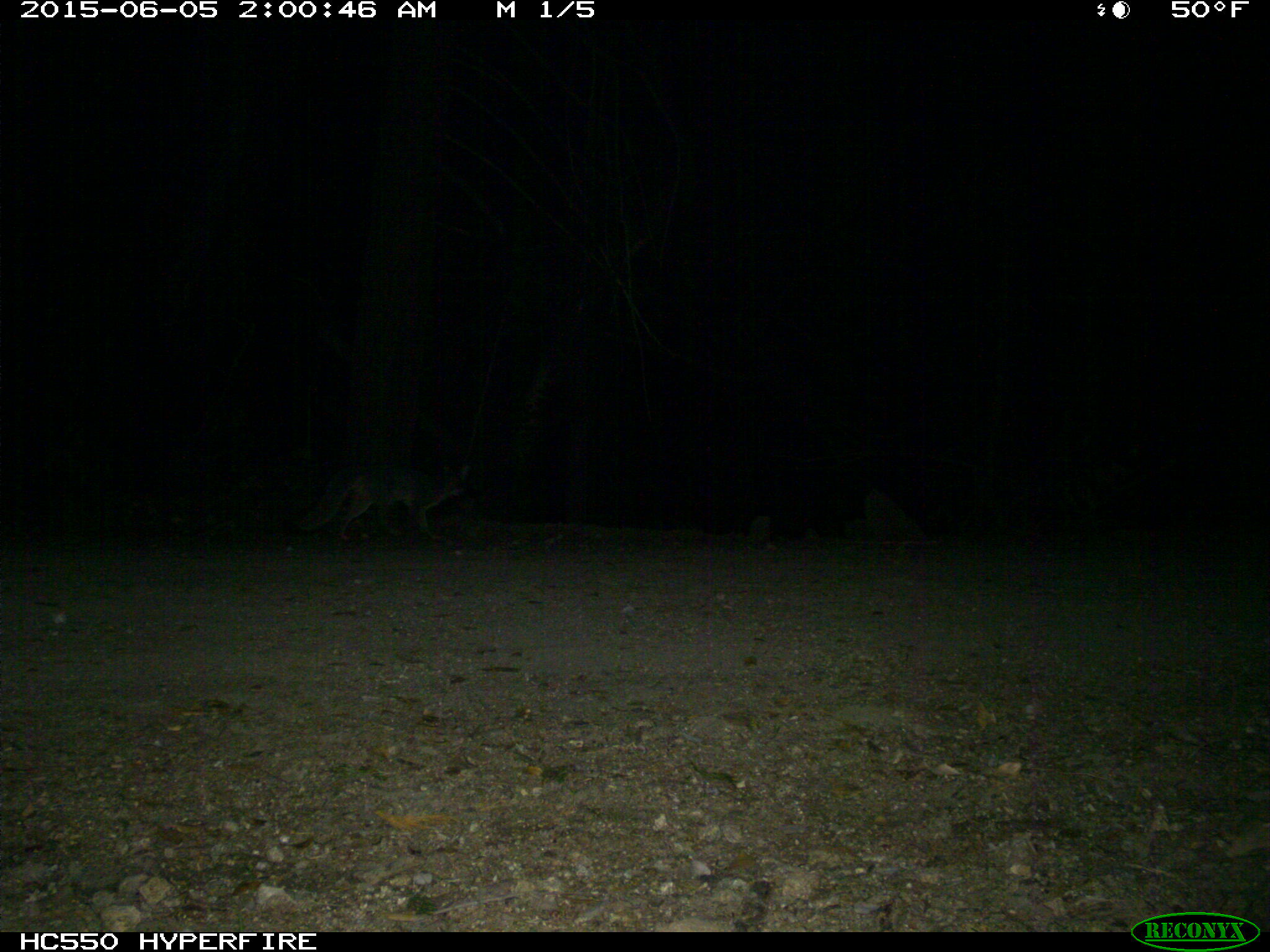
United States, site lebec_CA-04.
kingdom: Animalia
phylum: Chordata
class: Mammalia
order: Carnivora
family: Canidae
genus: Urocyon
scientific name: Urocyon cinereoargenteus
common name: gray fox